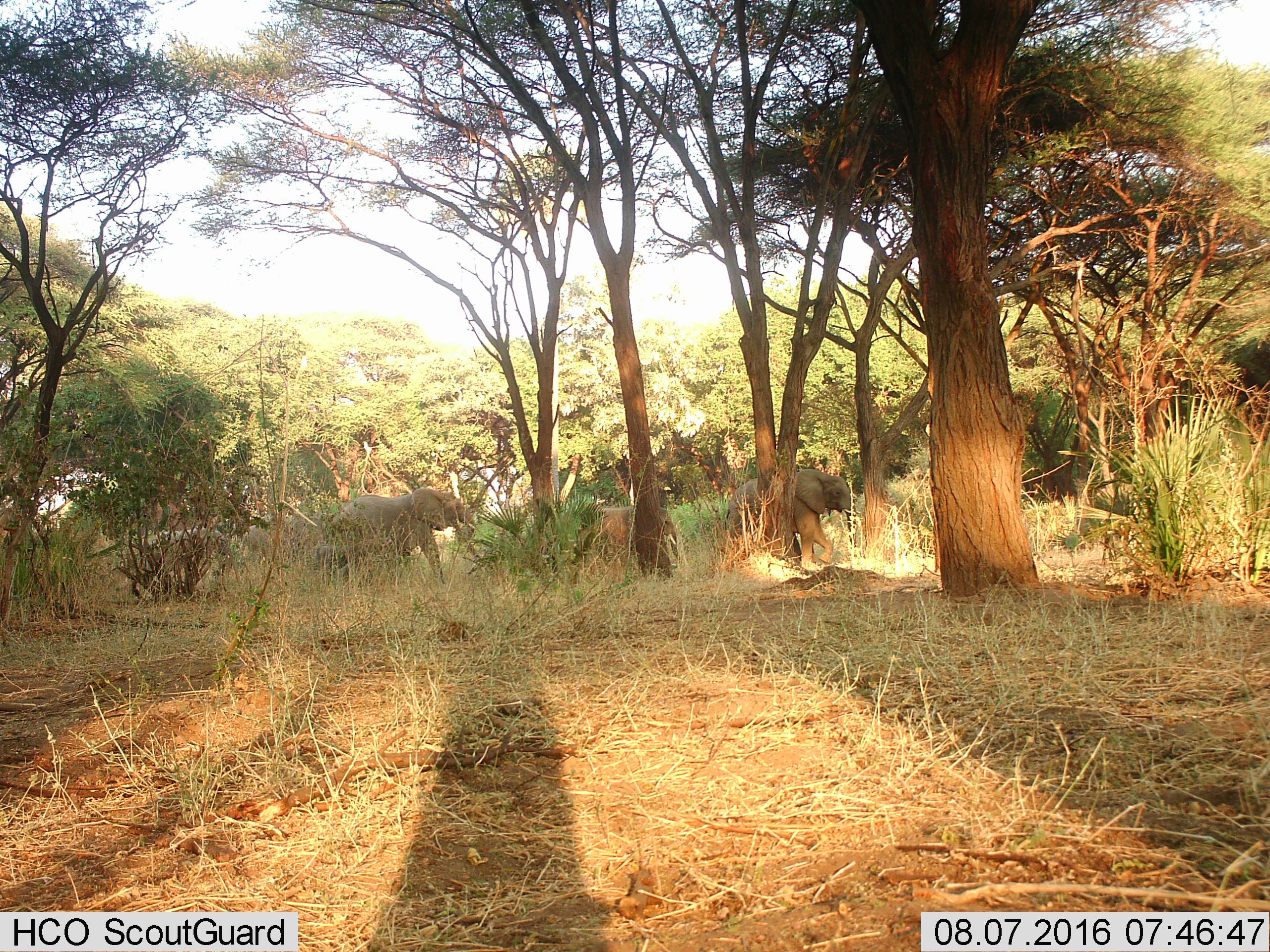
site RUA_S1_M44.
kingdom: Animalia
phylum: Chordata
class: Mammalia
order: Proboscidea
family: Elephantidae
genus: Loxodonta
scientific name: Loxodonta africana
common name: african bush elephant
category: elephant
Elephant (african bush elephant) (Loxodonta africana), count 5. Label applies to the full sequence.